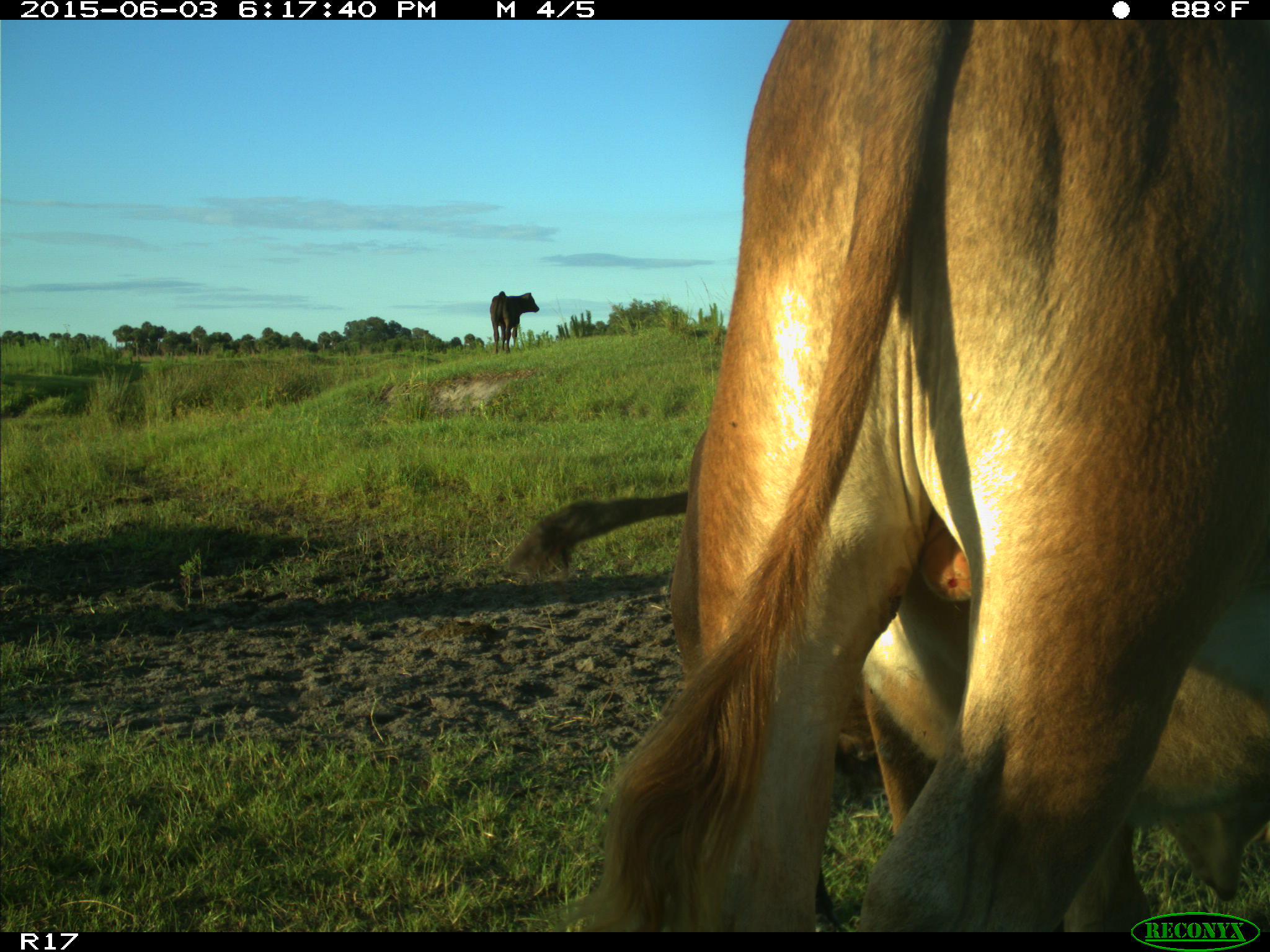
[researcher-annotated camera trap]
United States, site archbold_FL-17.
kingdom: Animalia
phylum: Chordata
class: Mammalia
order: Artiodactyla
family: Bovidae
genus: Bos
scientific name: Bos taurus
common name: domestic cow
Bos taurus (domestic cow).